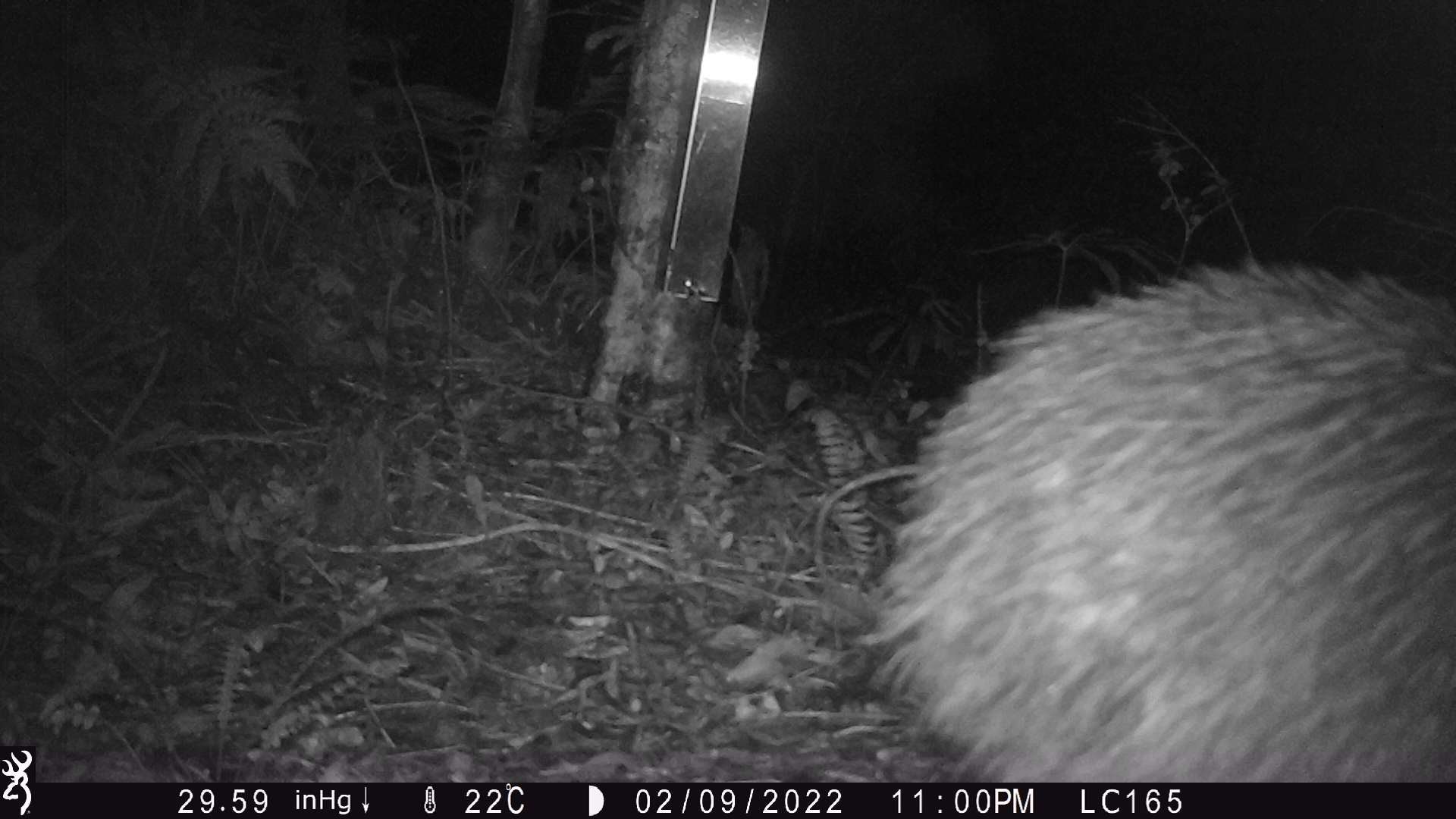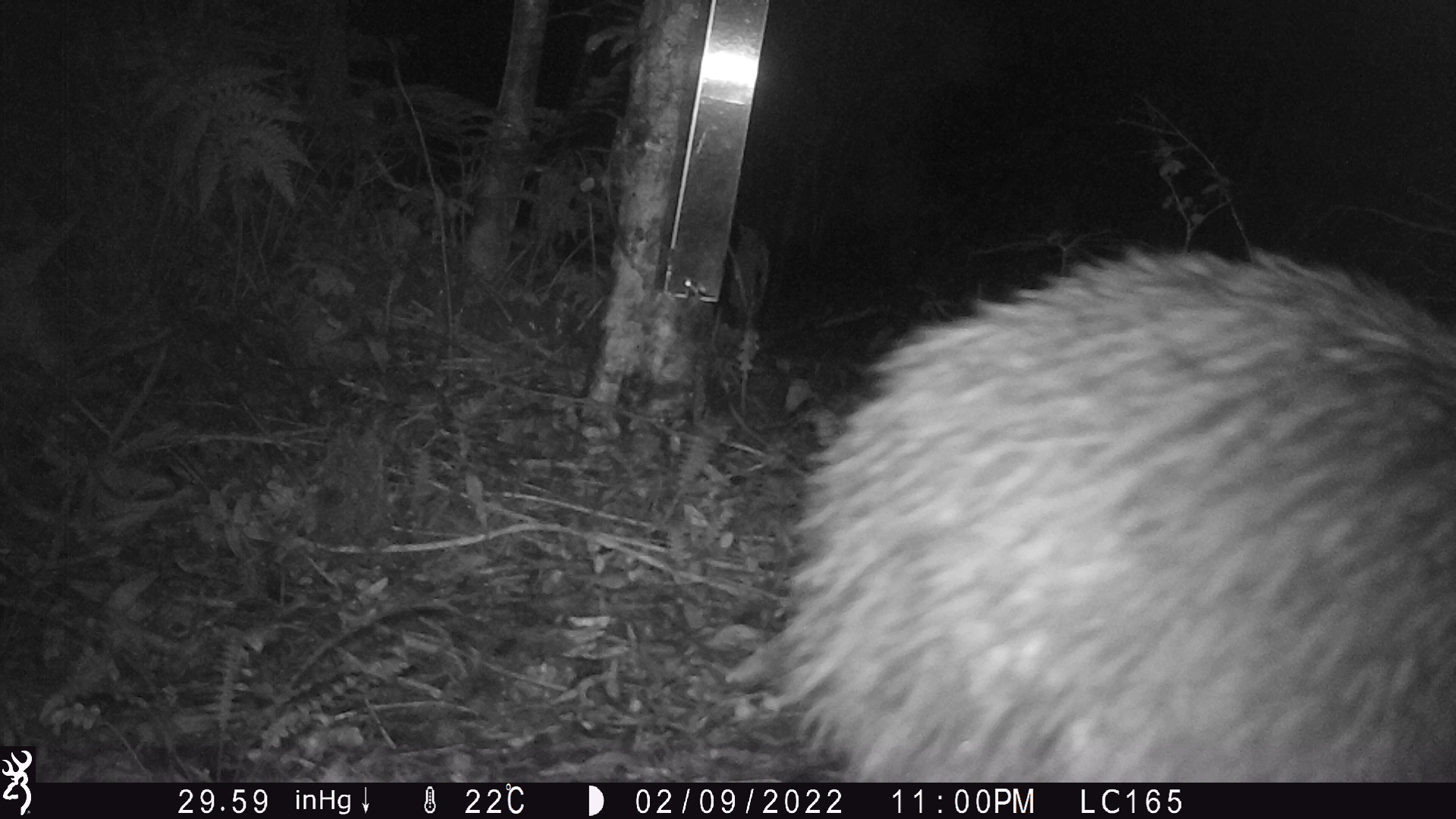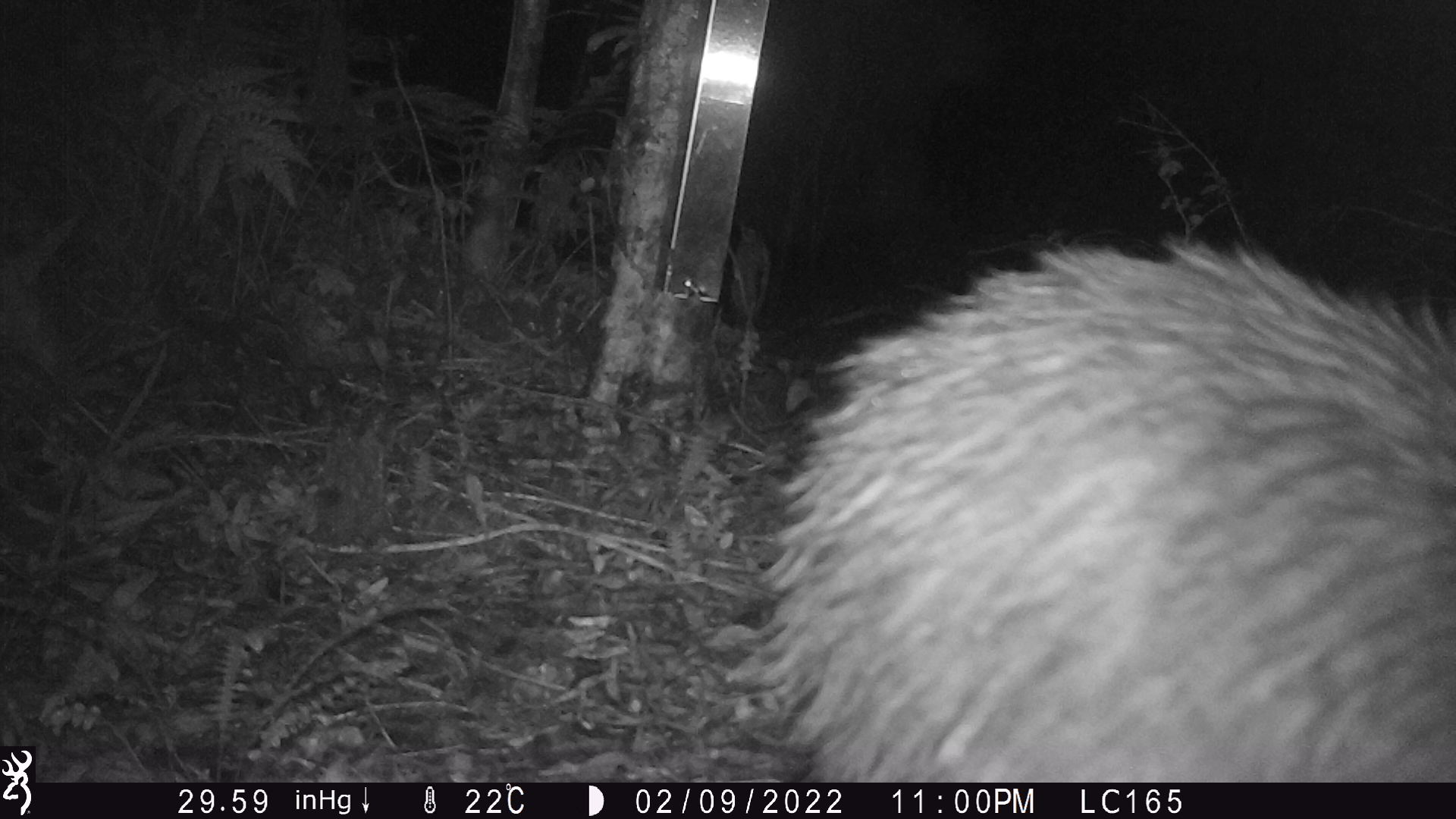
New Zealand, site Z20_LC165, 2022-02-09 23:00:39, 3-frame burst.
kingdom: Animalia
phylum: Chordata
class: Aves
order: Apterygiformes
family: Apterygidae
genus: Apteryx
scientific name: Apteryx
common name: kiwi